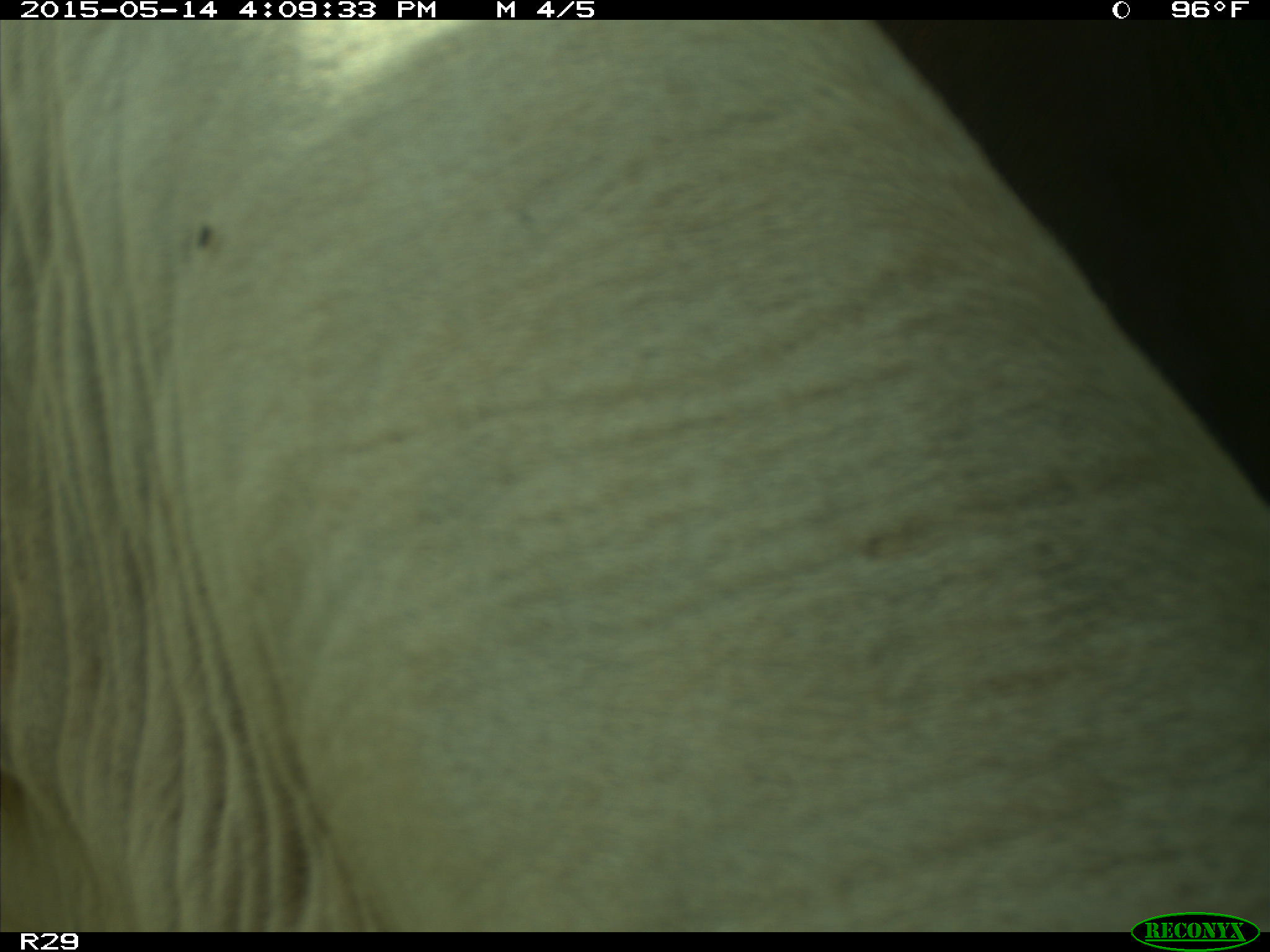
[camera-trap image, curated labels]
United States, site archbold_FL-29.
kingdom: Animalia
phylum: Chordata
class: Mammalia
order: Artiodactyla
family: Bovidae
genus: Bos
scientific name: Bos taurus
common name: domestic cow